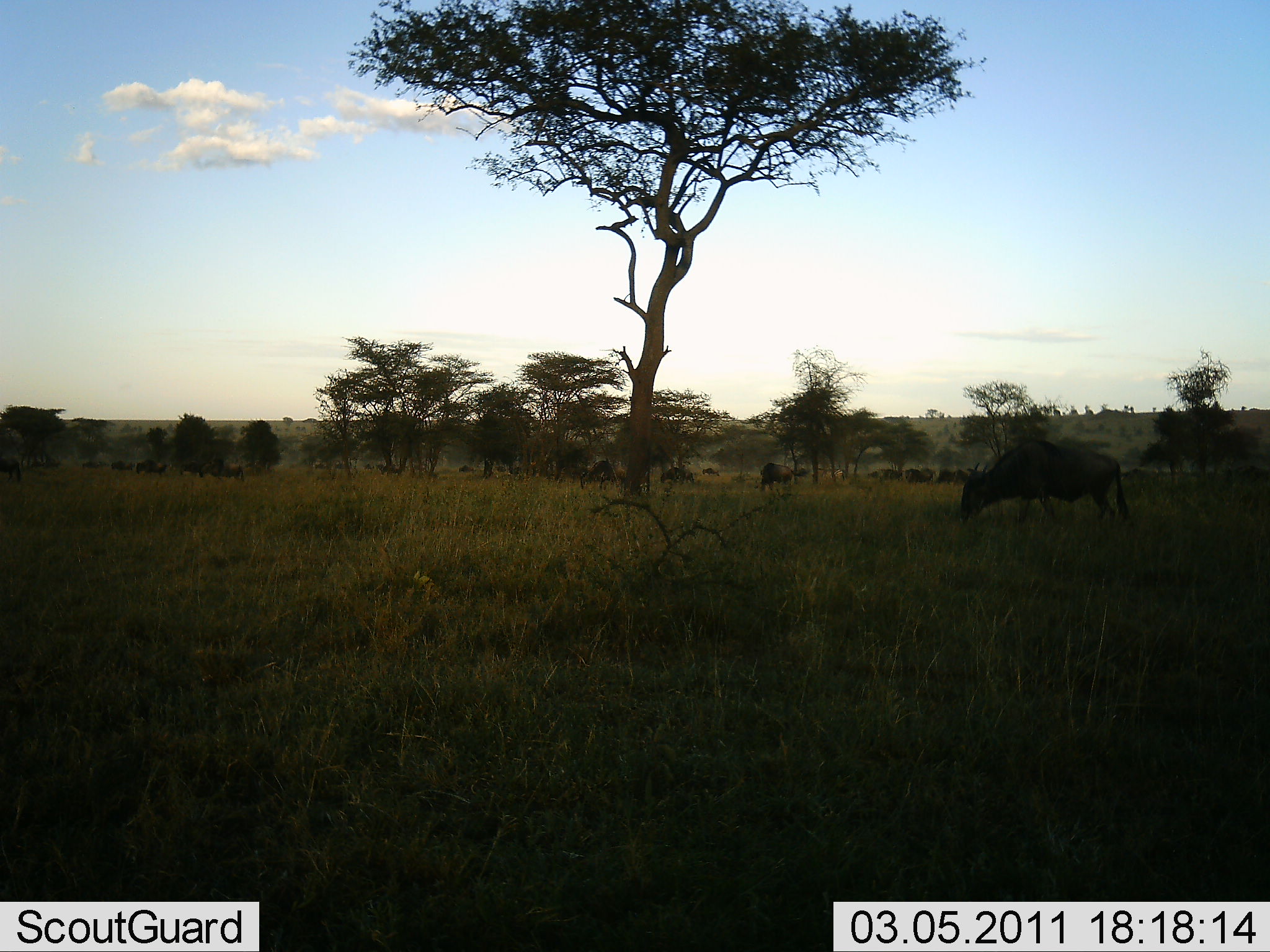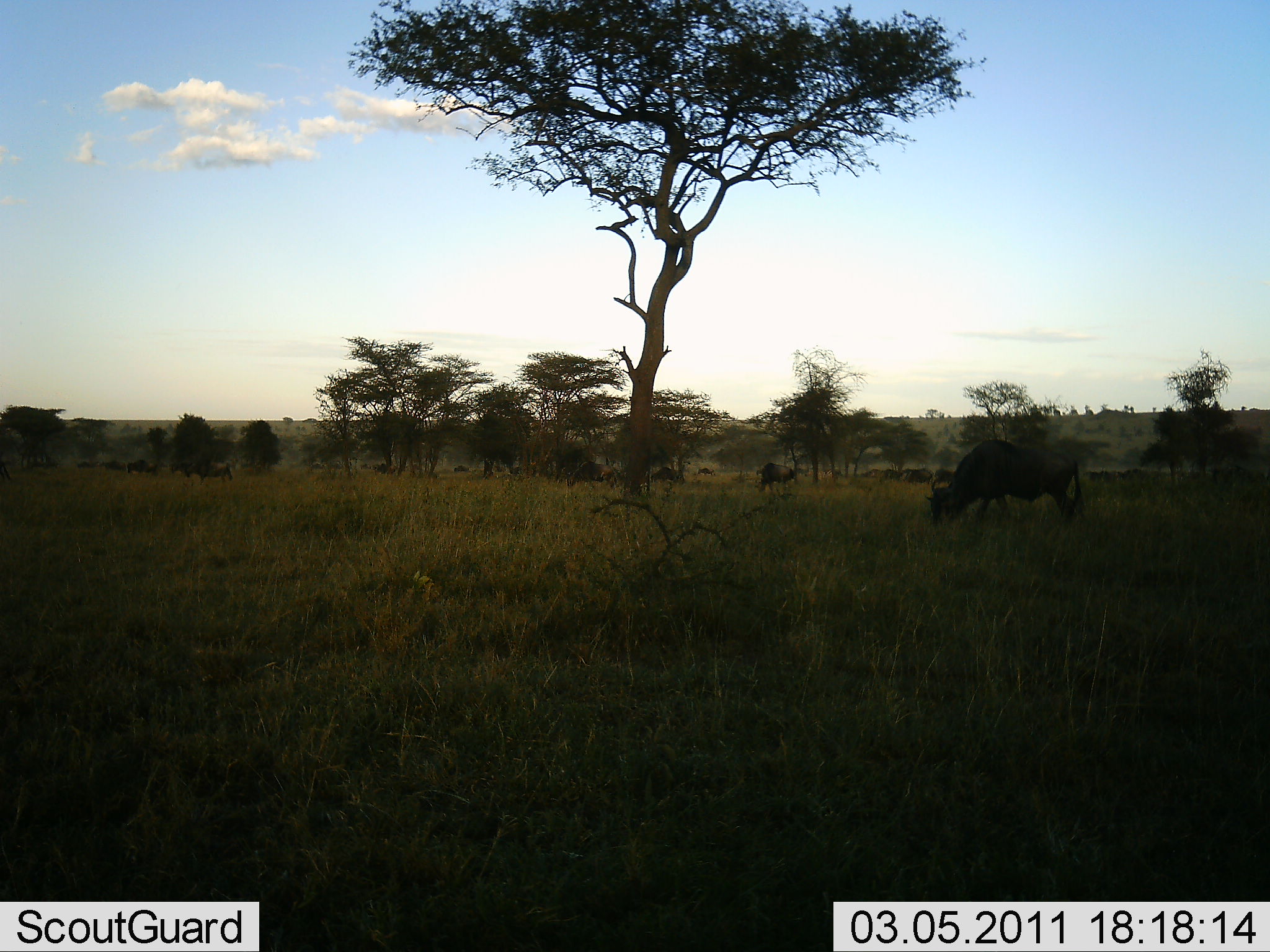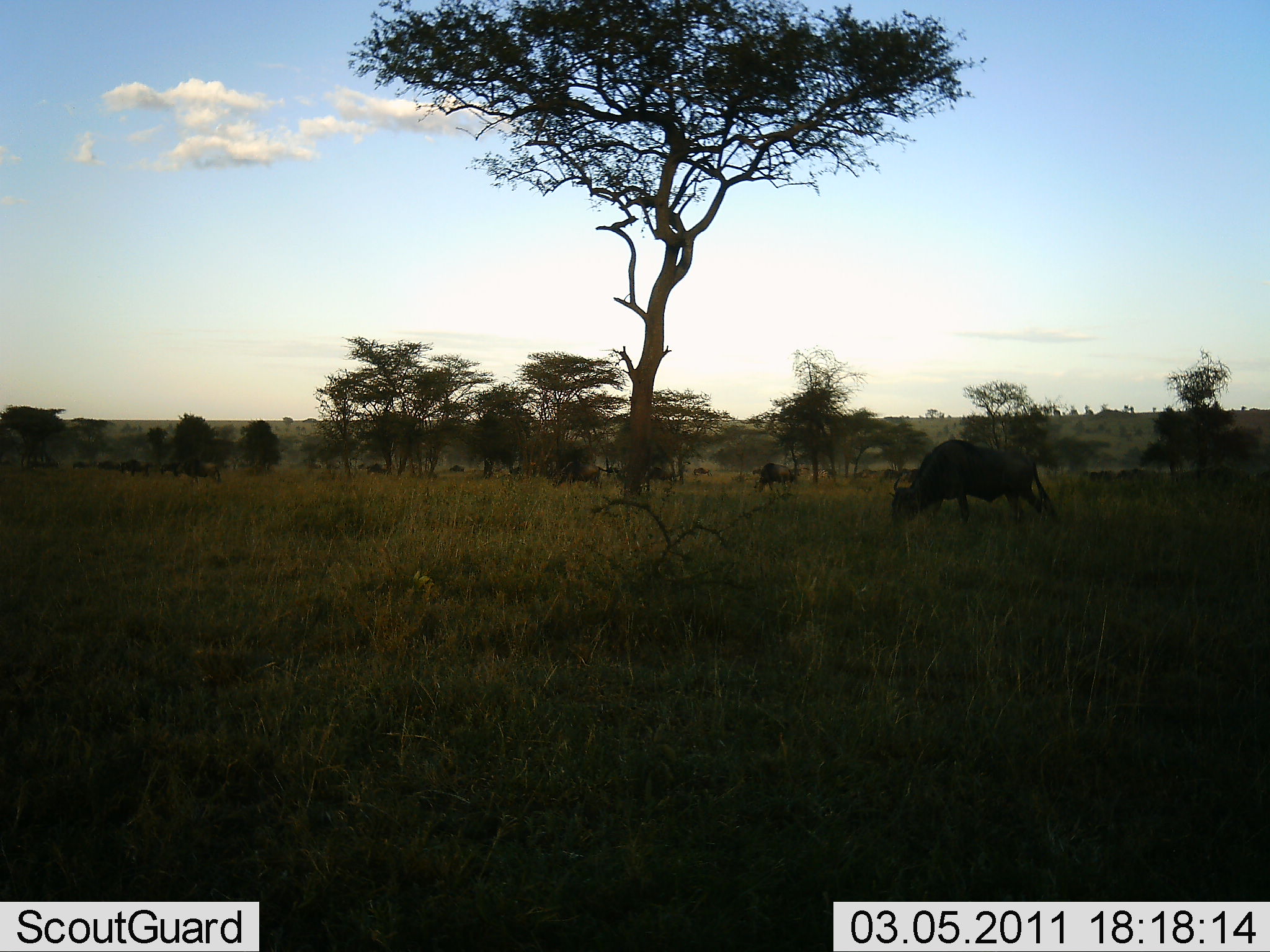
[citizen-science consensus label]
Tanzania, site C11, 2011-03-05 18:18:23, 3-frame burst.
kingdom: Animalia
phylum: Chordata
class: Mammalia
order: Artiodactyla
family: Bovidae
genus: Connochaetes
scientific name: Connochaetes taurinus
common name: blue wildebeest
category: wildebeest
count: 11-50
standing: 18%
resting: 0%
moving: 45%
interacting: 0%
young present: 0%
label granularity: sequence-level